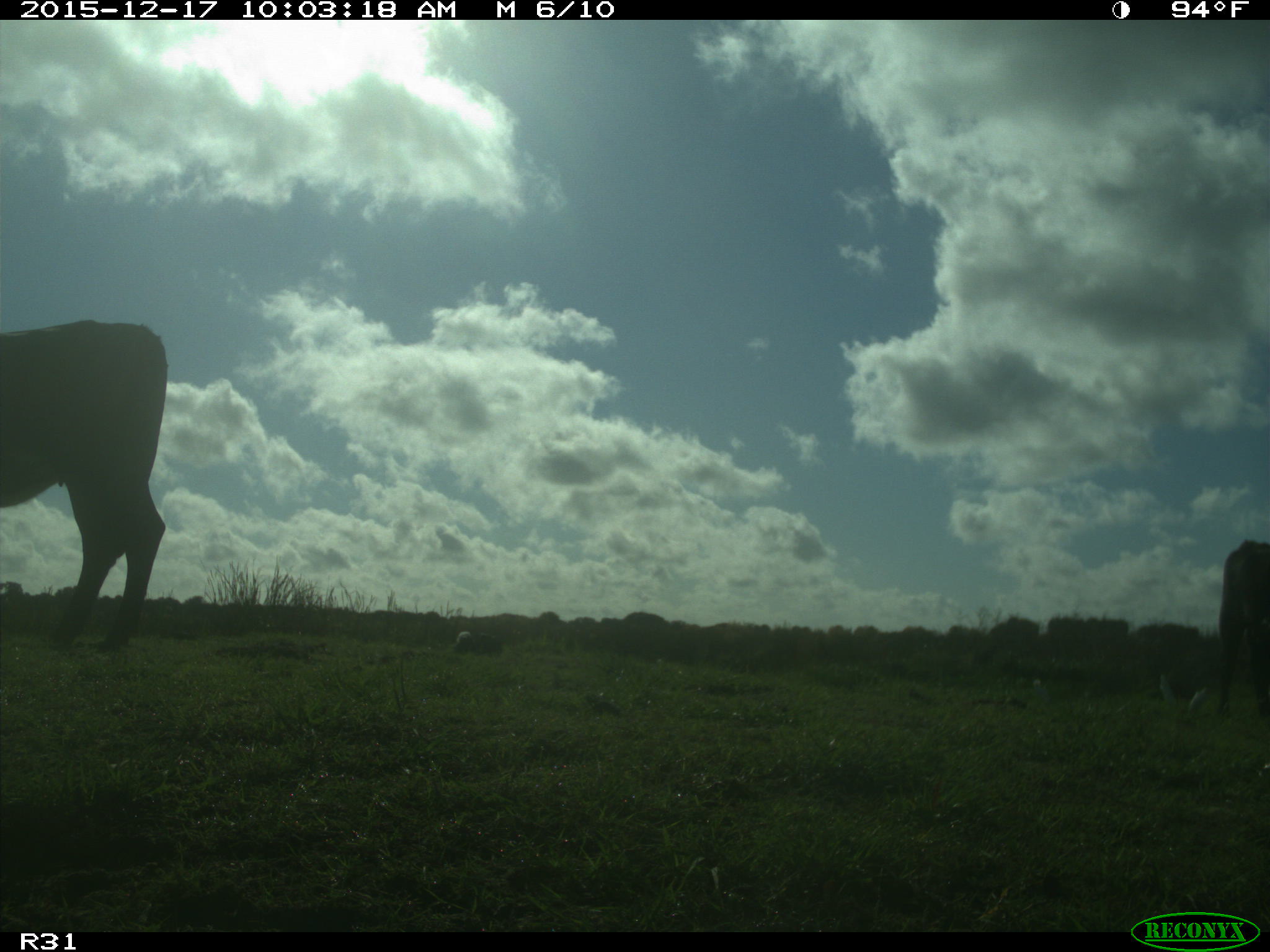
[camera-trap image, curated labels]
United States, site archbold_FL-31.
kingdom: Animalia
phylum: Chordata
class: Mammalia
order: Artiodactyla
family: Bovidae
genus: Bos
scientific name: Bos taurus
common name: domestic cow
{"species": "Bos taurus (domestic cow)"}